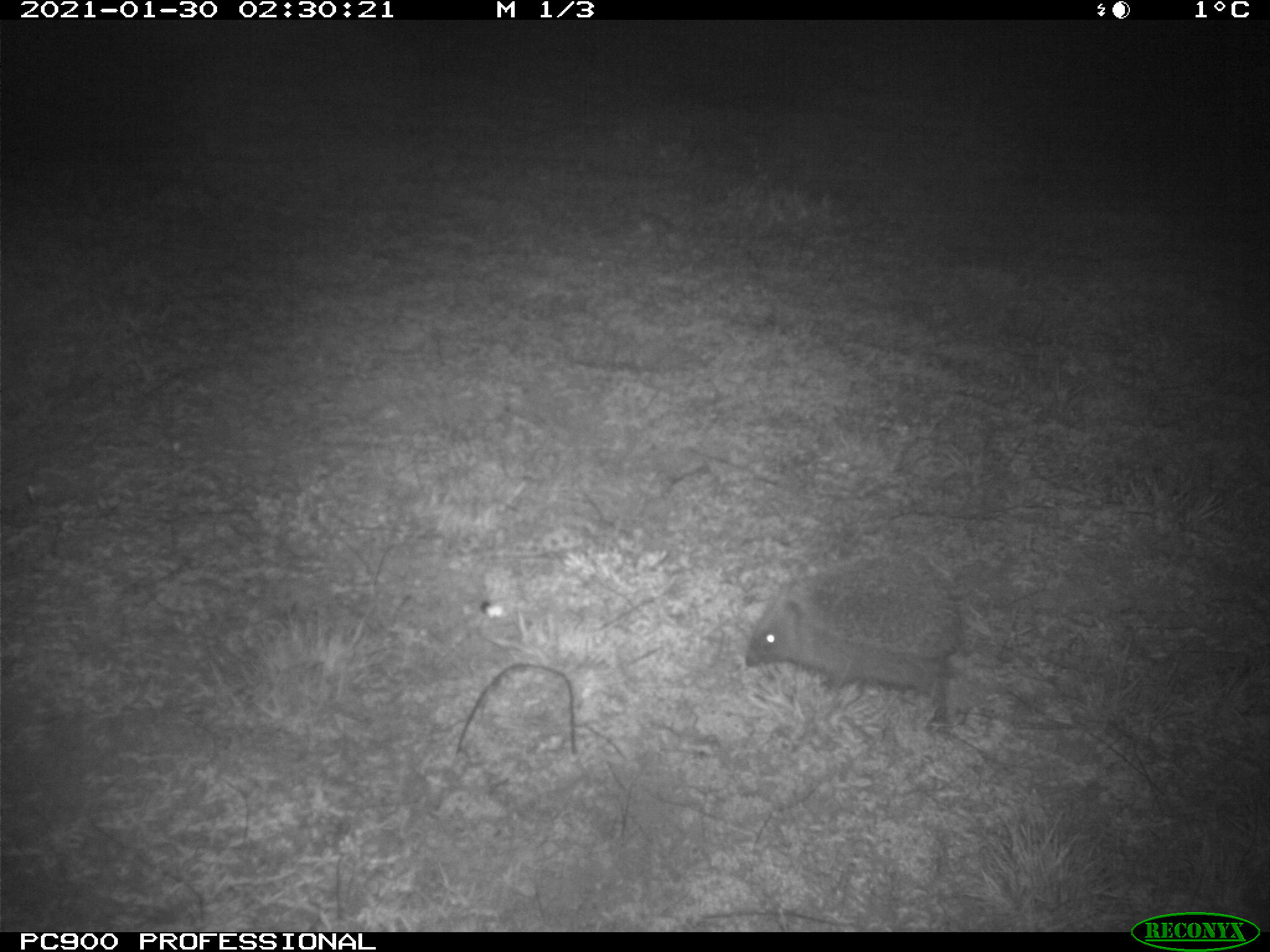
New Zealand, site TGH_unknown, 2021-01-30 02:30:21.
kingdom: Animalia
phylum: Chordata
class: Mammalia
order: Eulipotyphla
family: Erinaceidae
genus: Erinaceus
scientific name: Erinaceus europaeus europaeus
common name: european hedgehog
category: hedgehog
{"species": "hedgehog (european hedgehog) (Erinaceus europaeus europaeus)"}